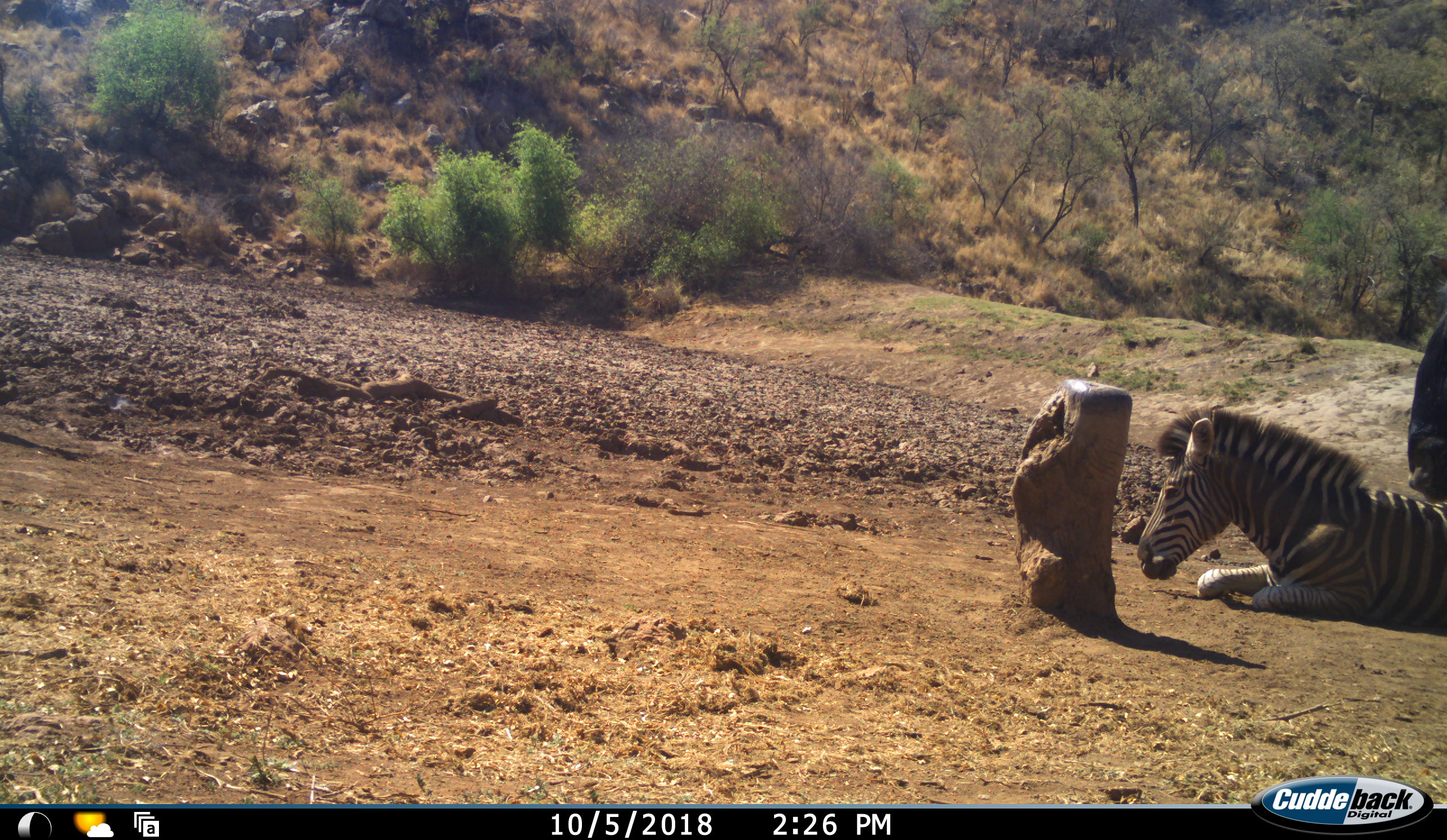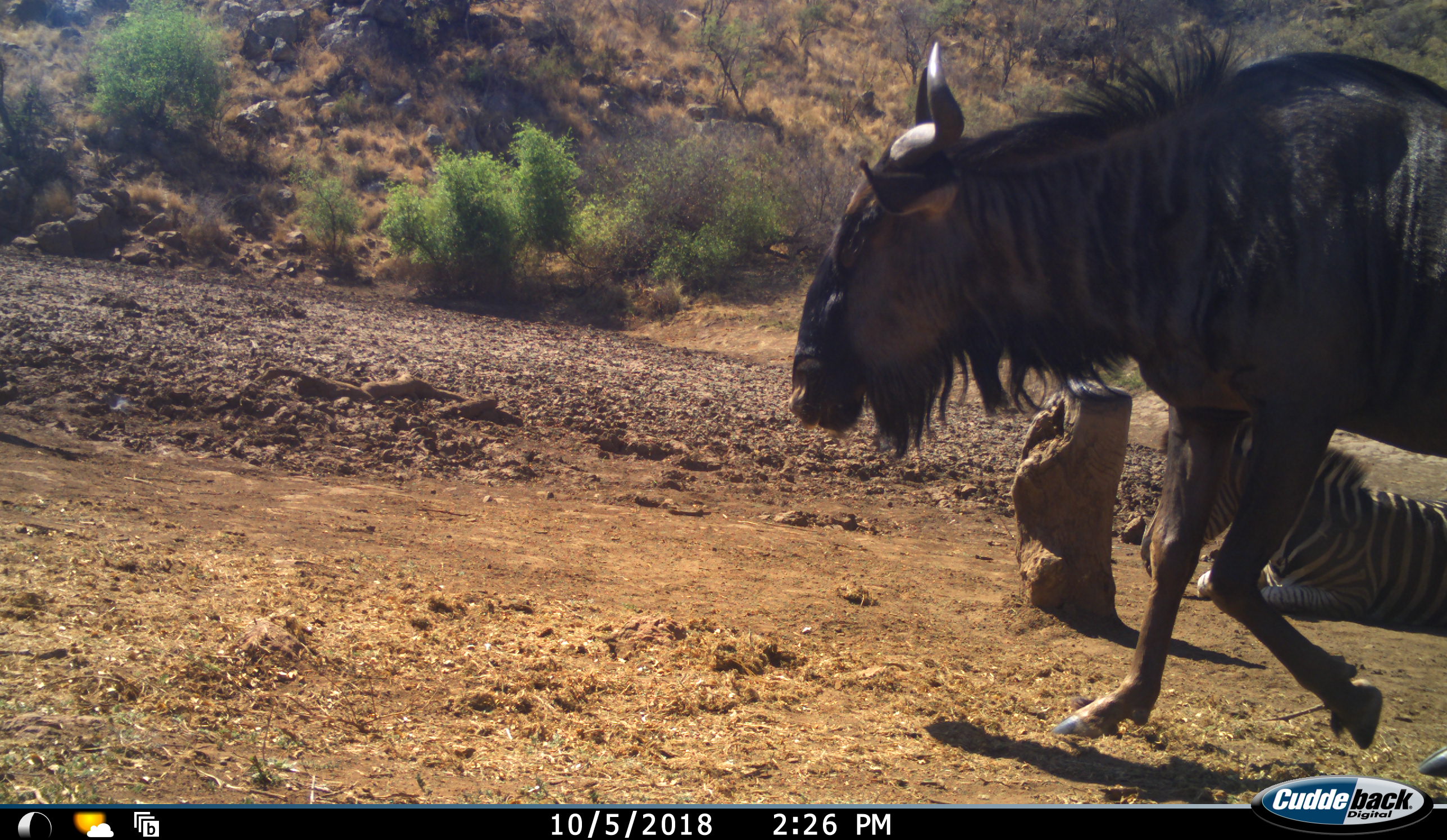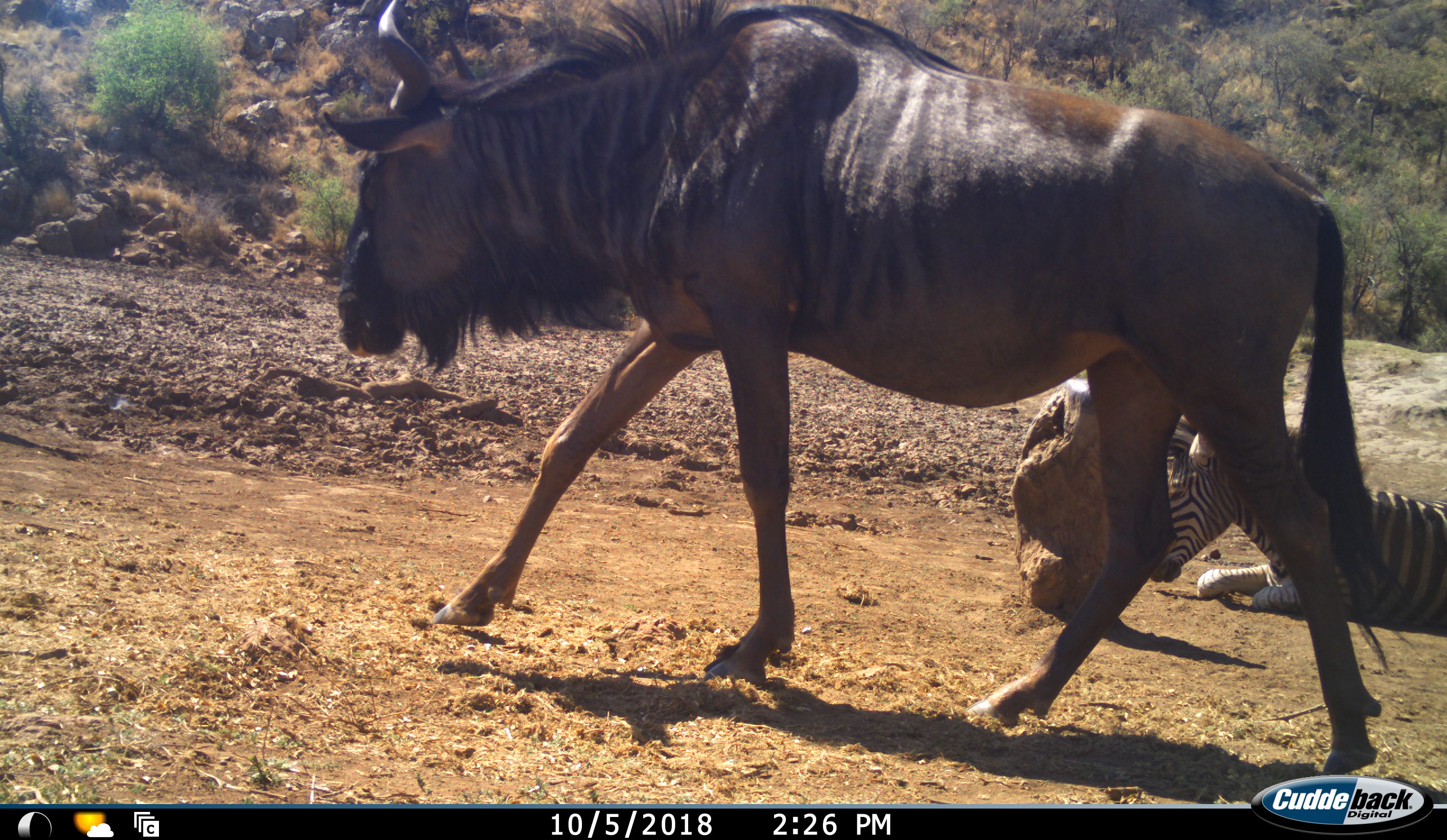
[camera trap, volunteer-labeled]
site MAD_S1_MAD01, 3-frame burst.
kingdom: Animalia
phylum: Chordata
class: Mammalia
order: Artiodactyla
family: Bovidae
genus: Connochaetes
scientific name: Connochaetes taurinus taurinus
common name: blue wildebeest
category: wildebeestblue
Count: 1.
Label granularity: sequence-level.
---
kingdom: Animalia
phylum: Chordata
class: Mammalia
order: Perissodactyla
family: Equidae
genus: Equus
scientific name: Equus quagga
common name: plains zebra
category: zebraplains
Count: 1.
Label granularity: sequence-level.